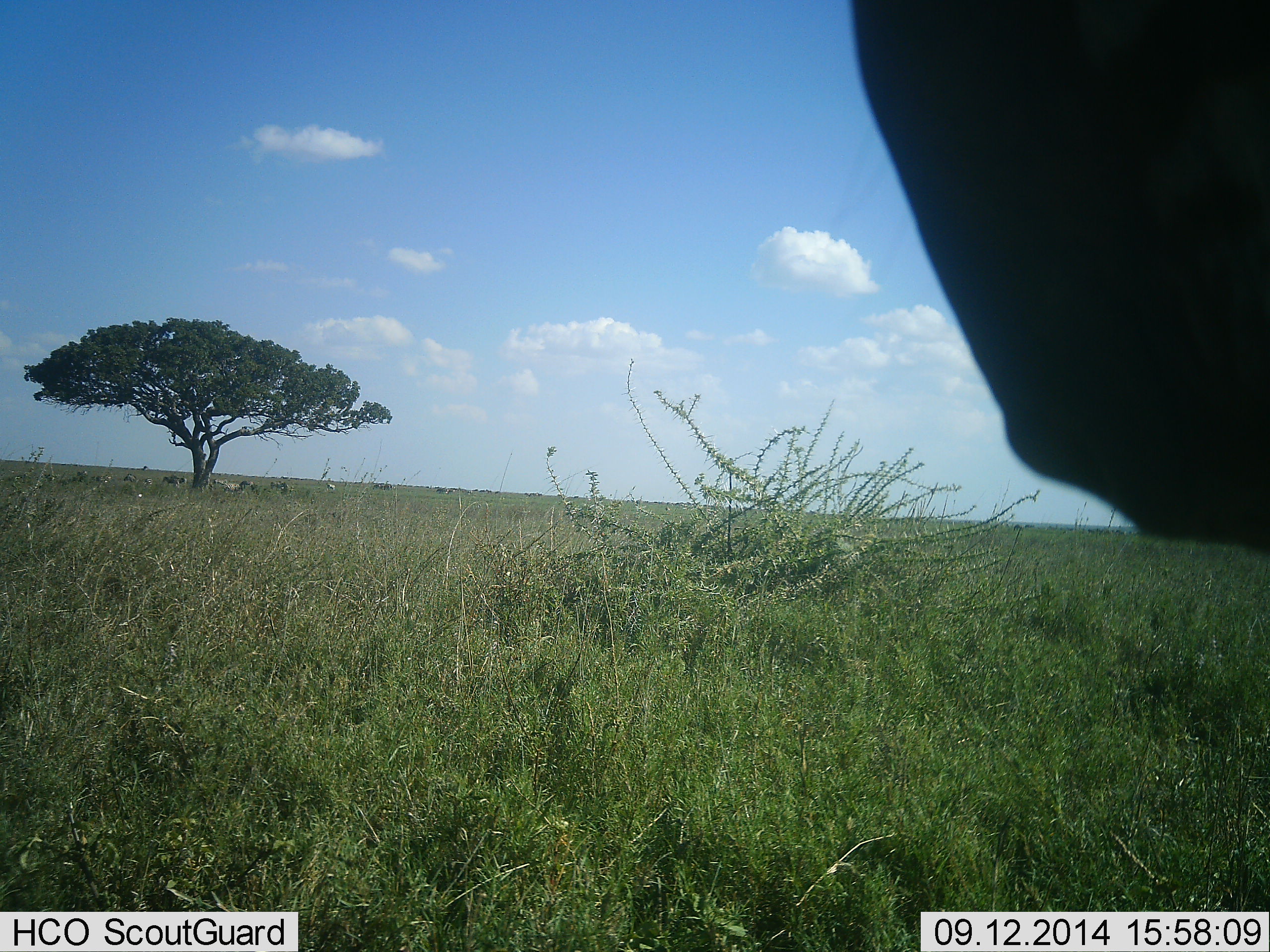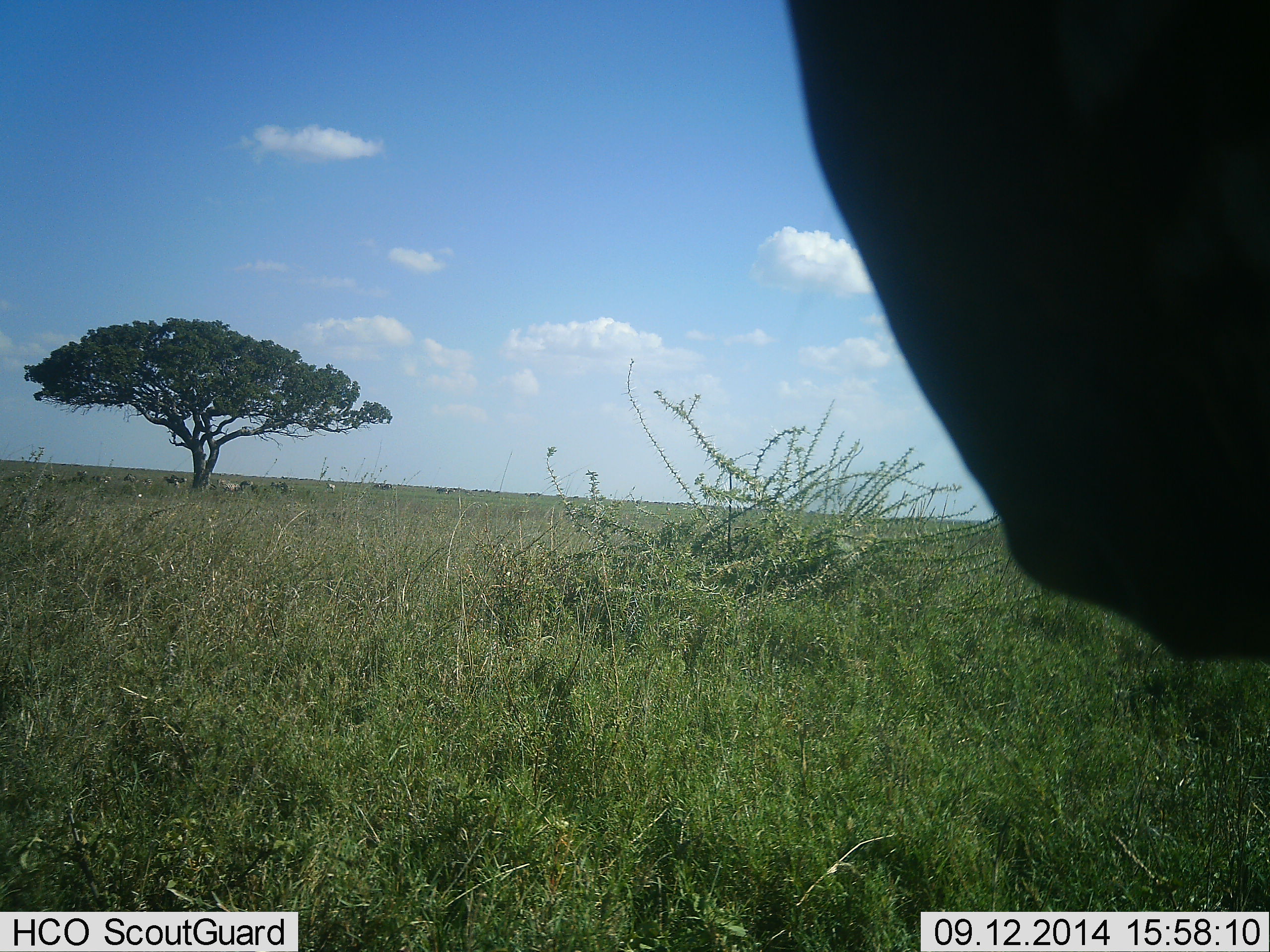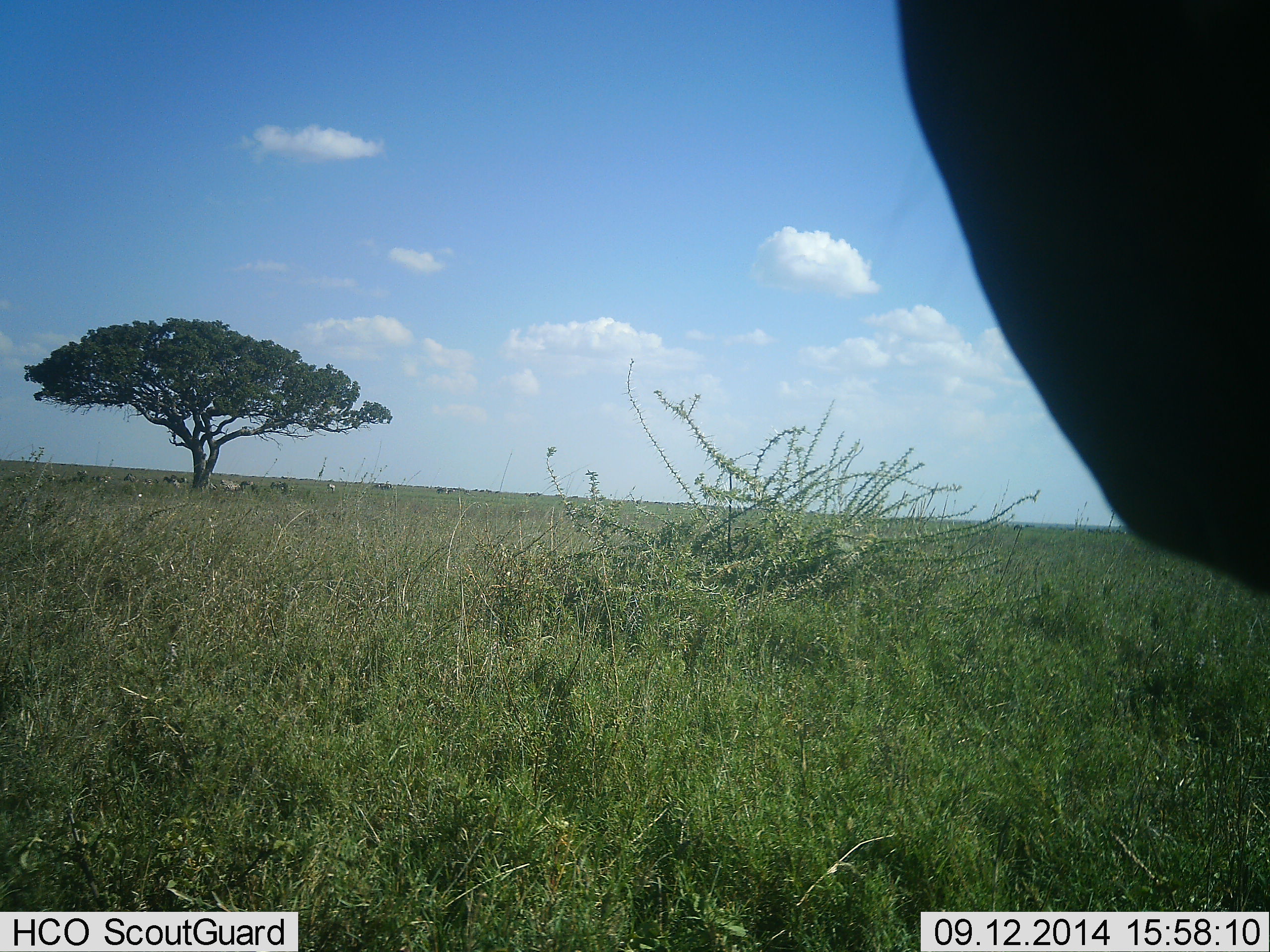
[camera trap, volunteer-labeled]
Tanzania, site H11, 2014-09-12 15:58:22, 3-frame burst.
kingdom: Animalia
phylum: Chordata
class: Mammalia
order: Artiodactyla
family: Bovidae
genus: Connochaetes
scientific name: Connochaetes taurinus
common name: blue wildebeest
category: wildebeest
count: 1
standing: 62%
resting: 12%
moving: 25%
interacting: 0%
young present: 0%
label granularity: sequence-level